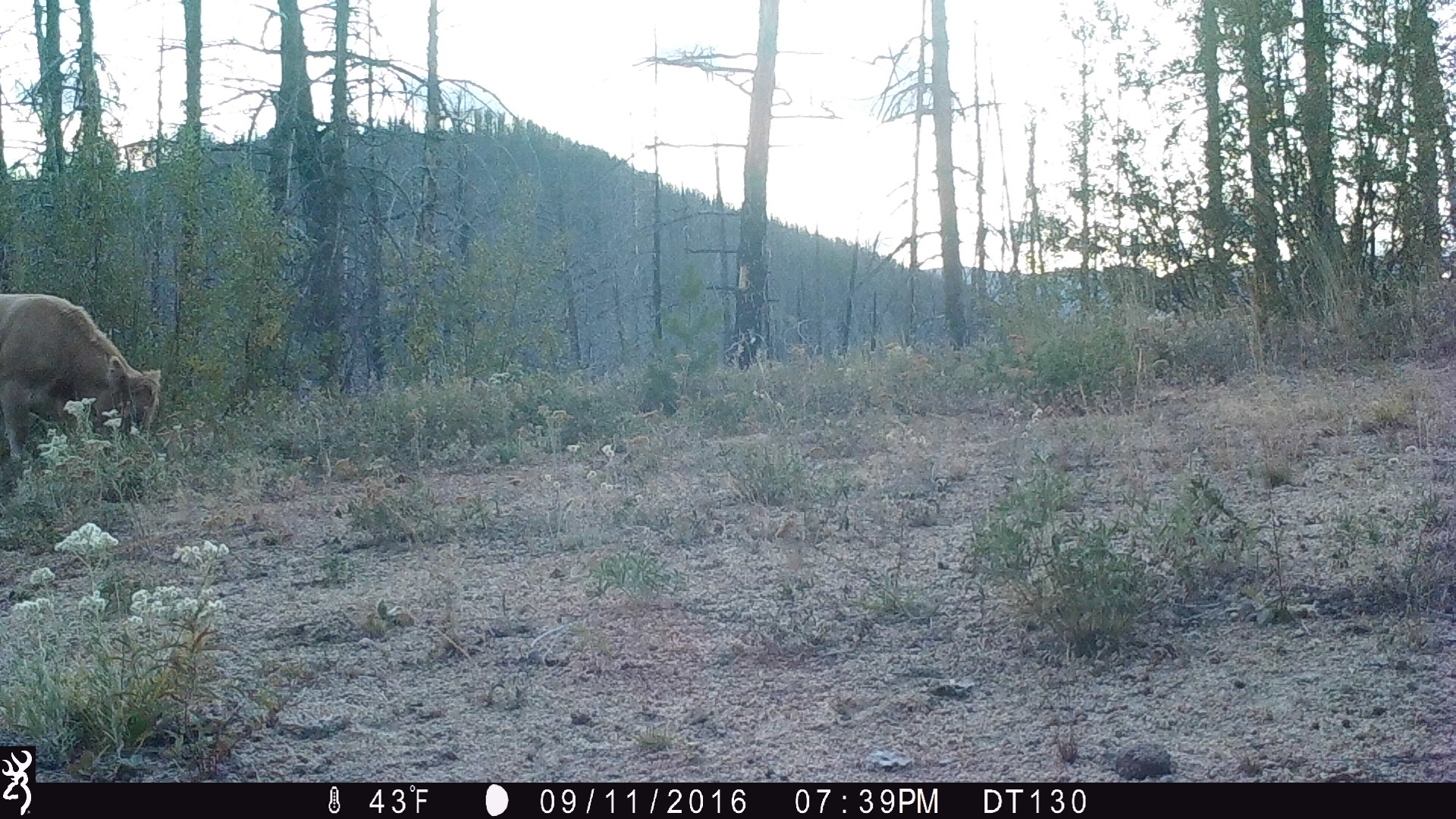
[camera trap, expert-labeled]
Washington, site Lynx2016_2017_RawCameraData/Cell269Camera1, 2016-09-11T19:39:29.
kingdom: Animalia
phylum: Chordata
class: Mammalia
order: Artiodactyla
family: Bovidae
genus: Bos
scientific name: Bos taurus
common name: domestic cattle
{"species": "domestic cattle (Bos taurus)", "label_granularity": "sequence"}